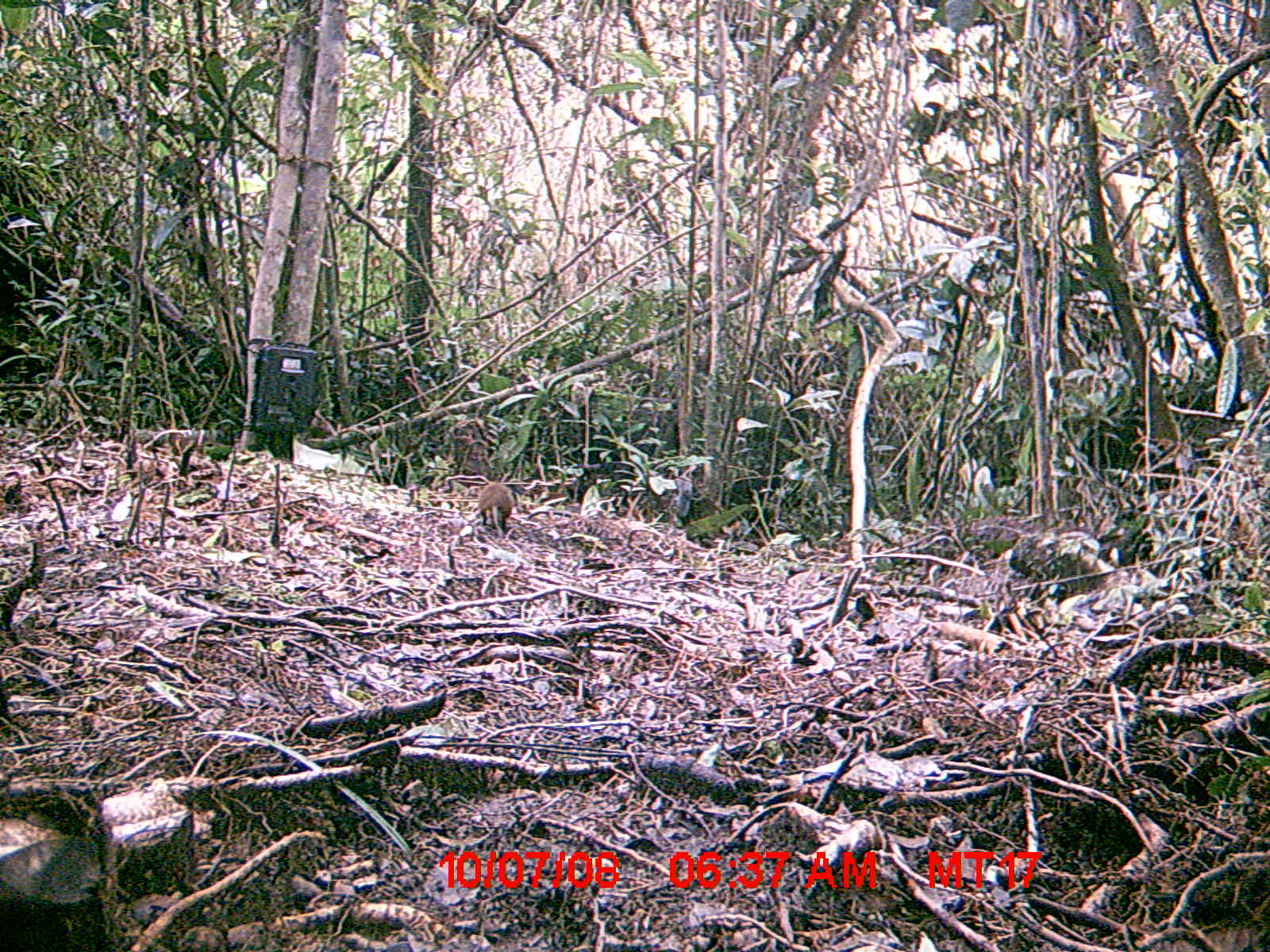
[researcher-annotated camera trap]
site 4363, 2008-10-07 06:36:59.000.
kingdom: Animalia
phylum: Chordata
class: Mammalia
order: Rodentia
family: Nesomyidae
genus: Nesomys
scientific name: Nesomys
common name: nesomys rodents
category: nesomys sp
Nesomys sp (nesomys rodents) (Nesomys), count 1.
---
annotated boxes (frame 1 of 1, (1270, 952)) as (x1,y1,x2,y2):
nesomys sp: (478,482,512,537)